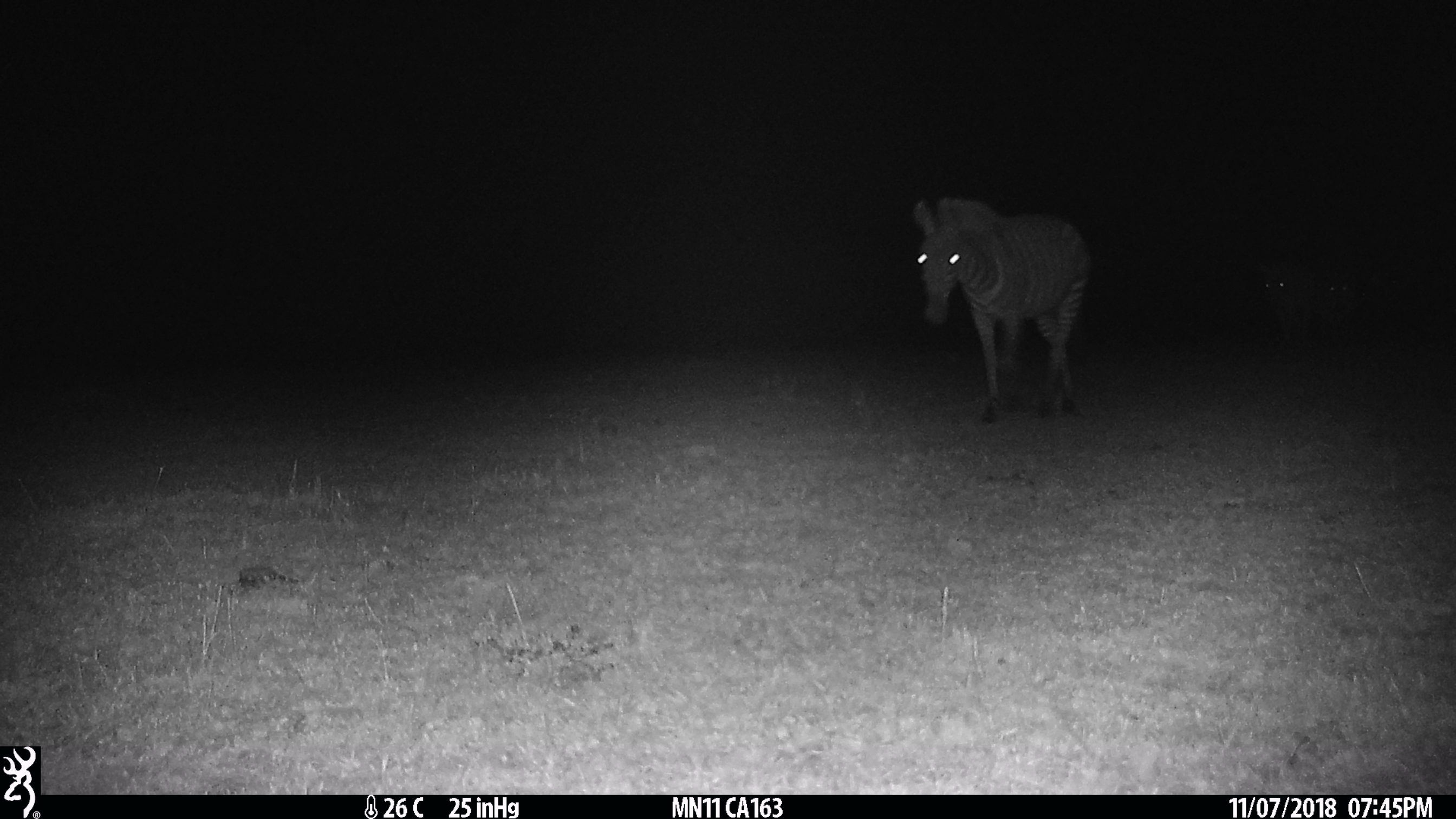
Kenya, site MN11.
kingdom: Animalia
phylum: Chordata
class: Mammalia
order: Perissodactyla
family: Equidae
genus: Equus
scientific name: Equus quagga burchellii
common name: burchell's zebra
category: zebra